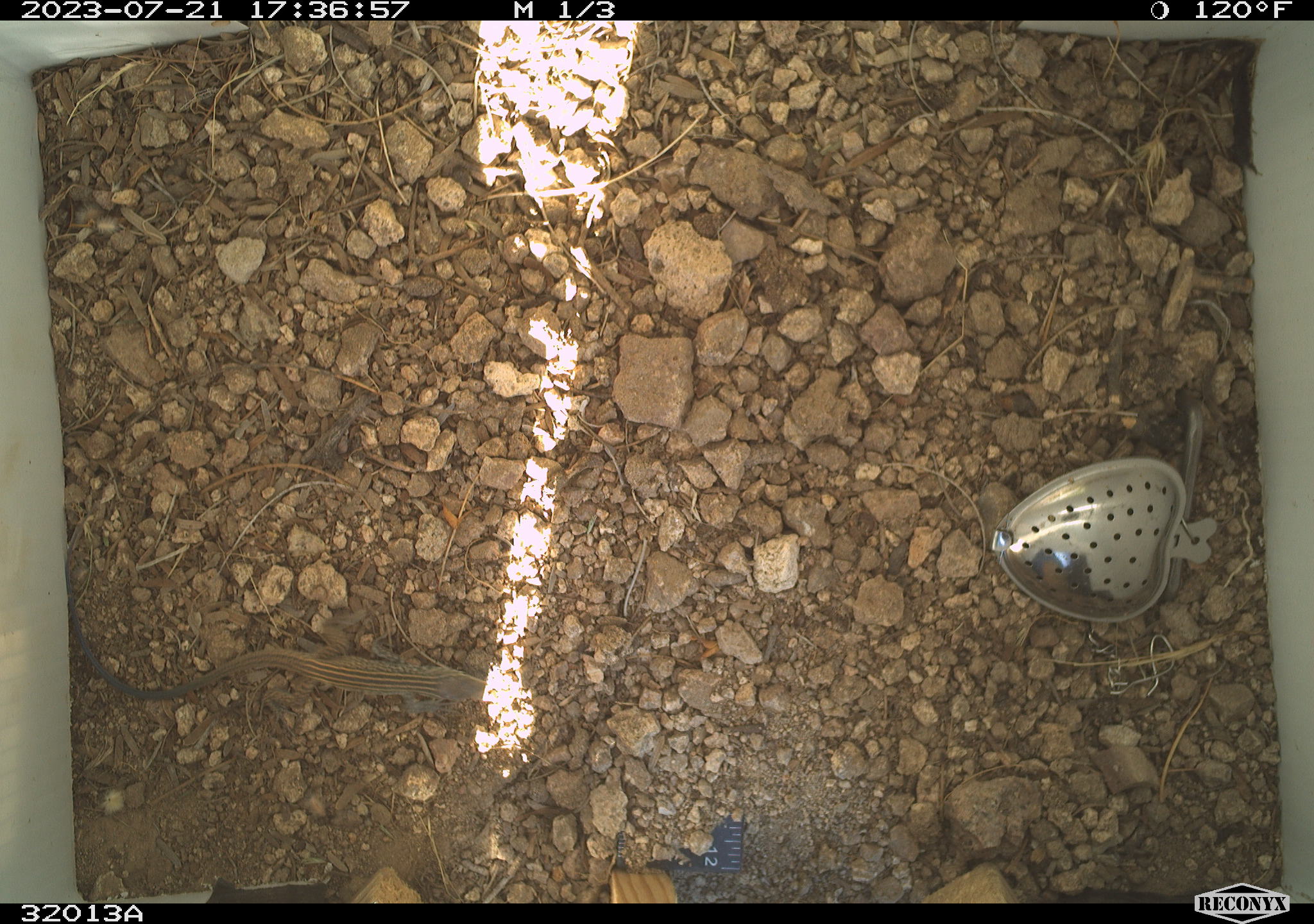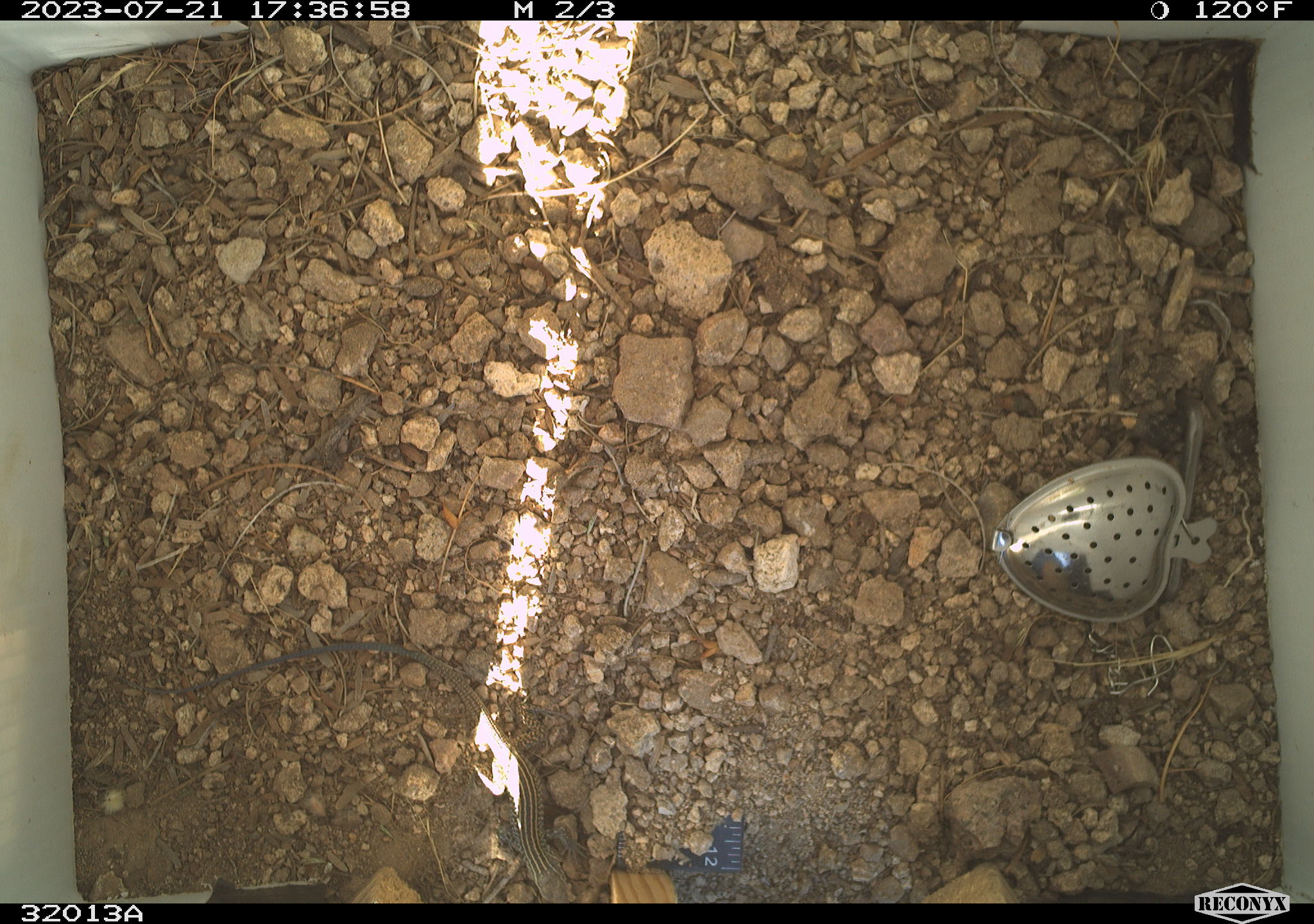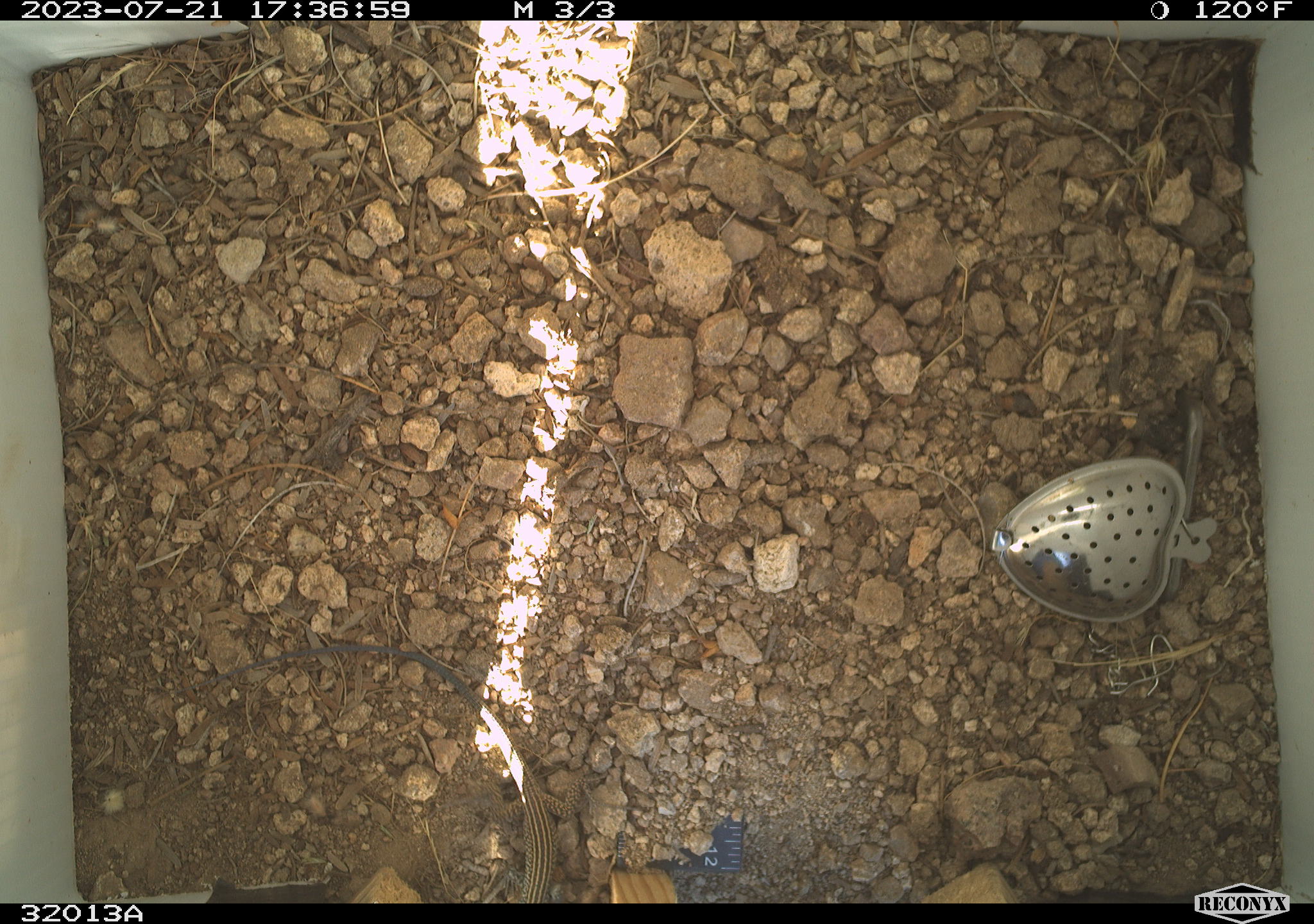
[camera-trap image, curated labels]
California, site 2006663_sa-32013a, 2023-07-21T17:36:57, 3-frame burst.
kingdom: Animalia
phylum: Chordata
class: Reptilia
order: Squamata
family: Teiidae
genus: Aspidoscelis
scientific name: Aspidoscelis tigris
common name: western whiptail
Western whiptail (Aspidoscelis tigris).